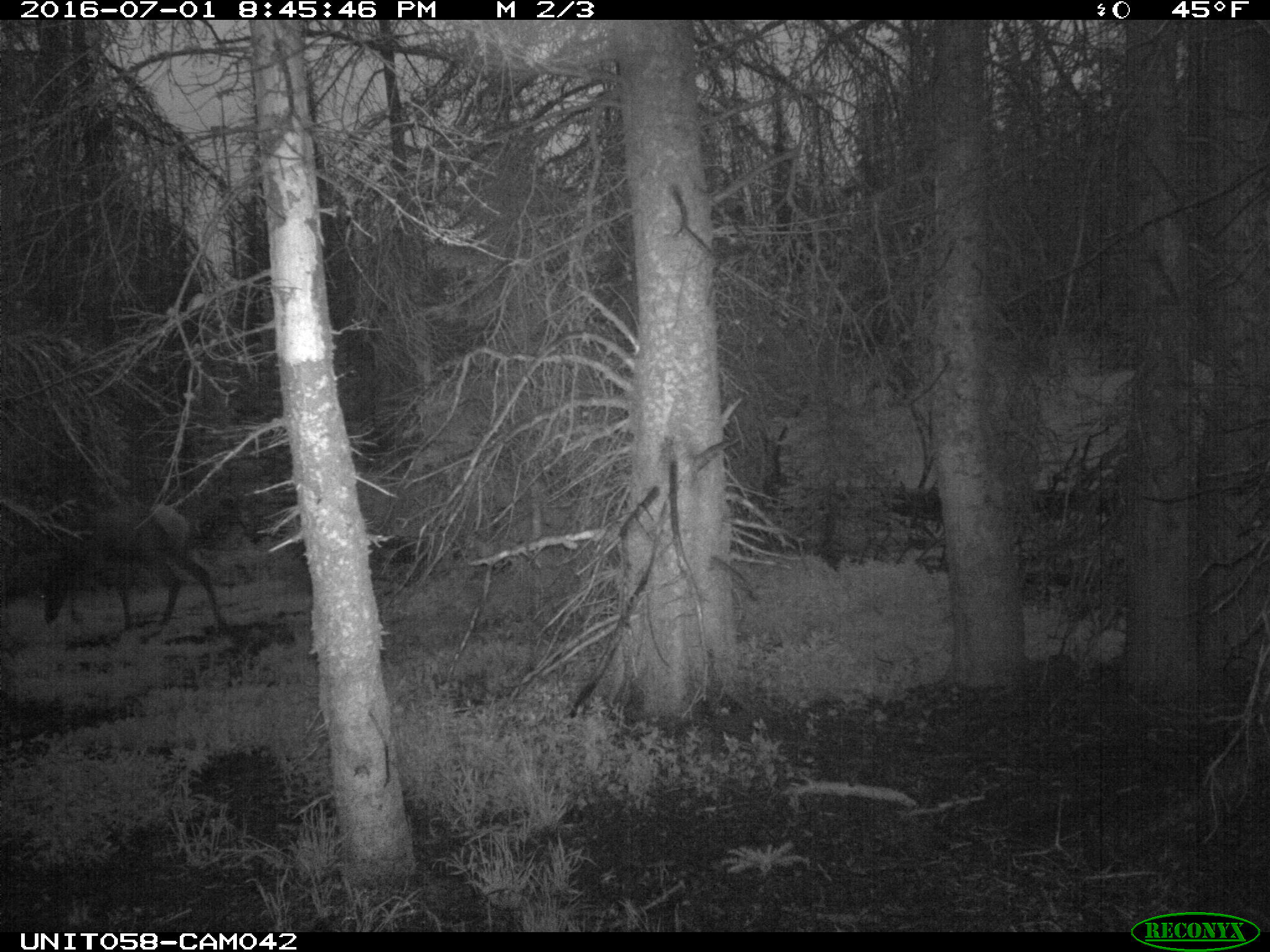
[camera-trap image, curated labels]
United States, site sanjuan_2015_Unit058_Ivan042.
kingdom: Animalia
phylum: Chordata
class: Mammalia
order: Artiodactyla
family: Cervidae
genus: Cervus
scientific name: Cervus elaphus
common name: red deer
Cervus elaphus (red deer).